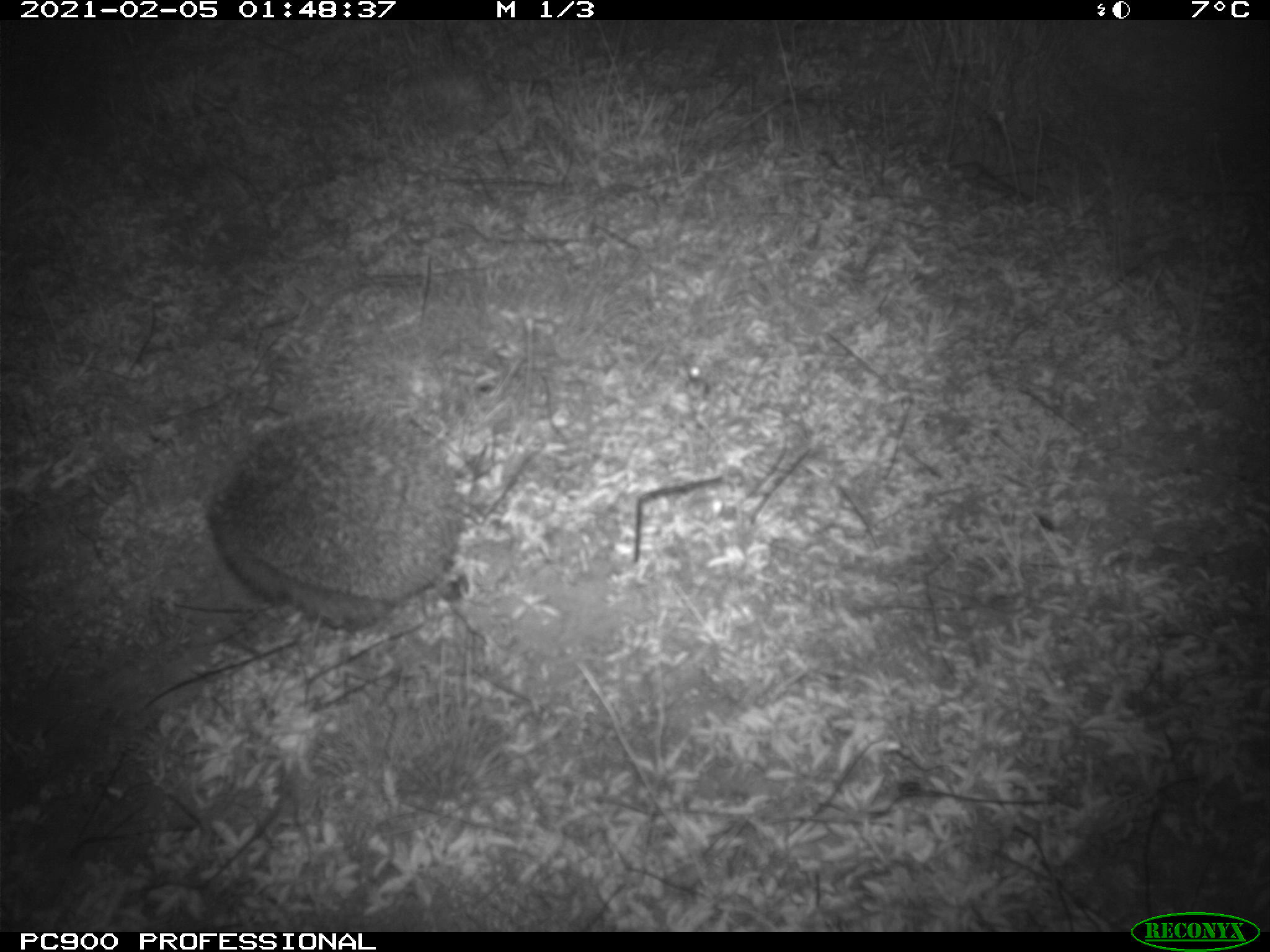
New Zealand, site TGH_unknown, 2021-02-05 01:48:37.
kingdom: Animalia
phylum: Chordata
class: Mammalia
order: Eulipotyphla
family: Erinaceidae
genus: Erinaceus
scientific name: Erinaceus europaeus europaeus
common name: european hedgehog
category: hedgehog